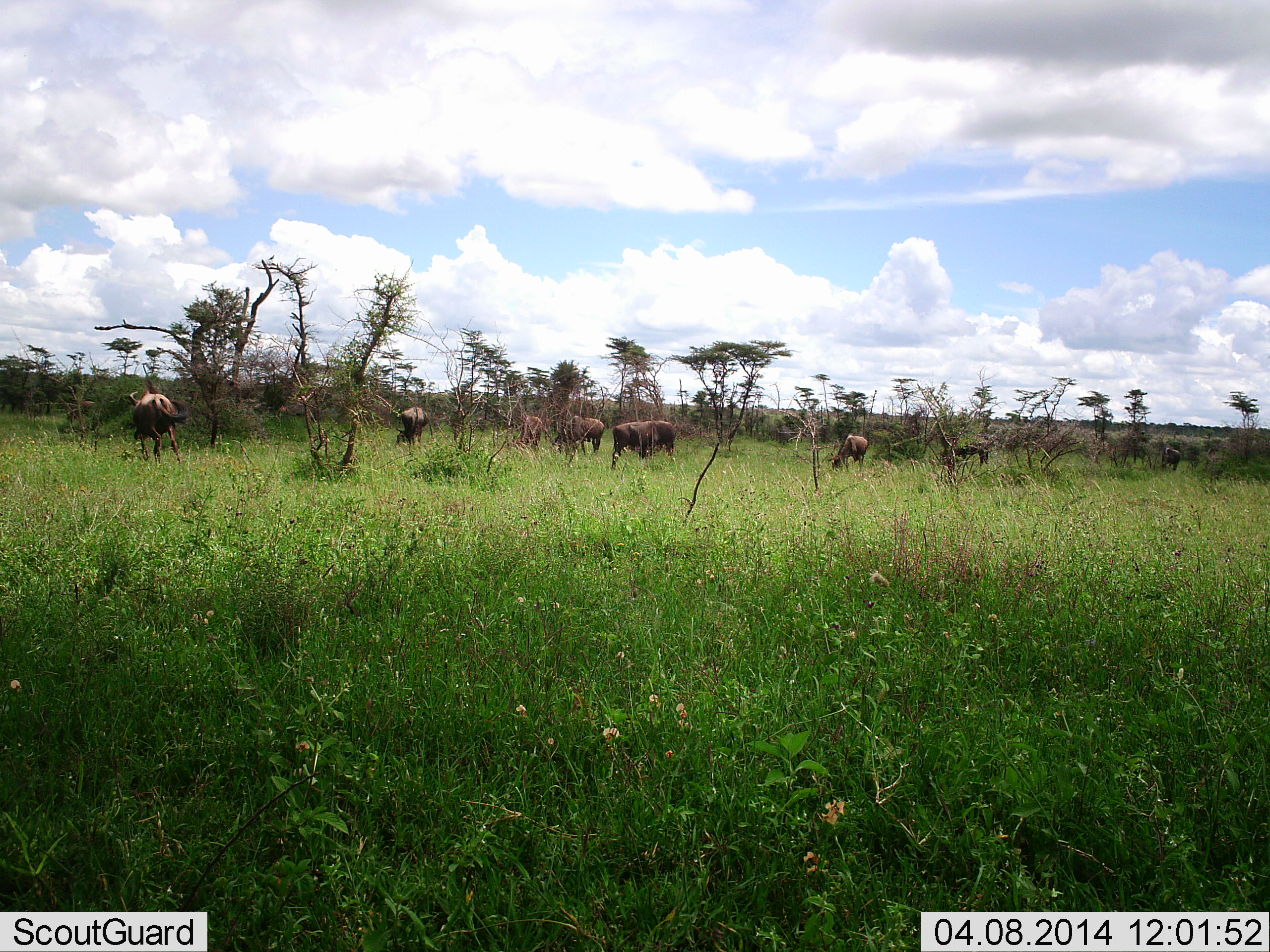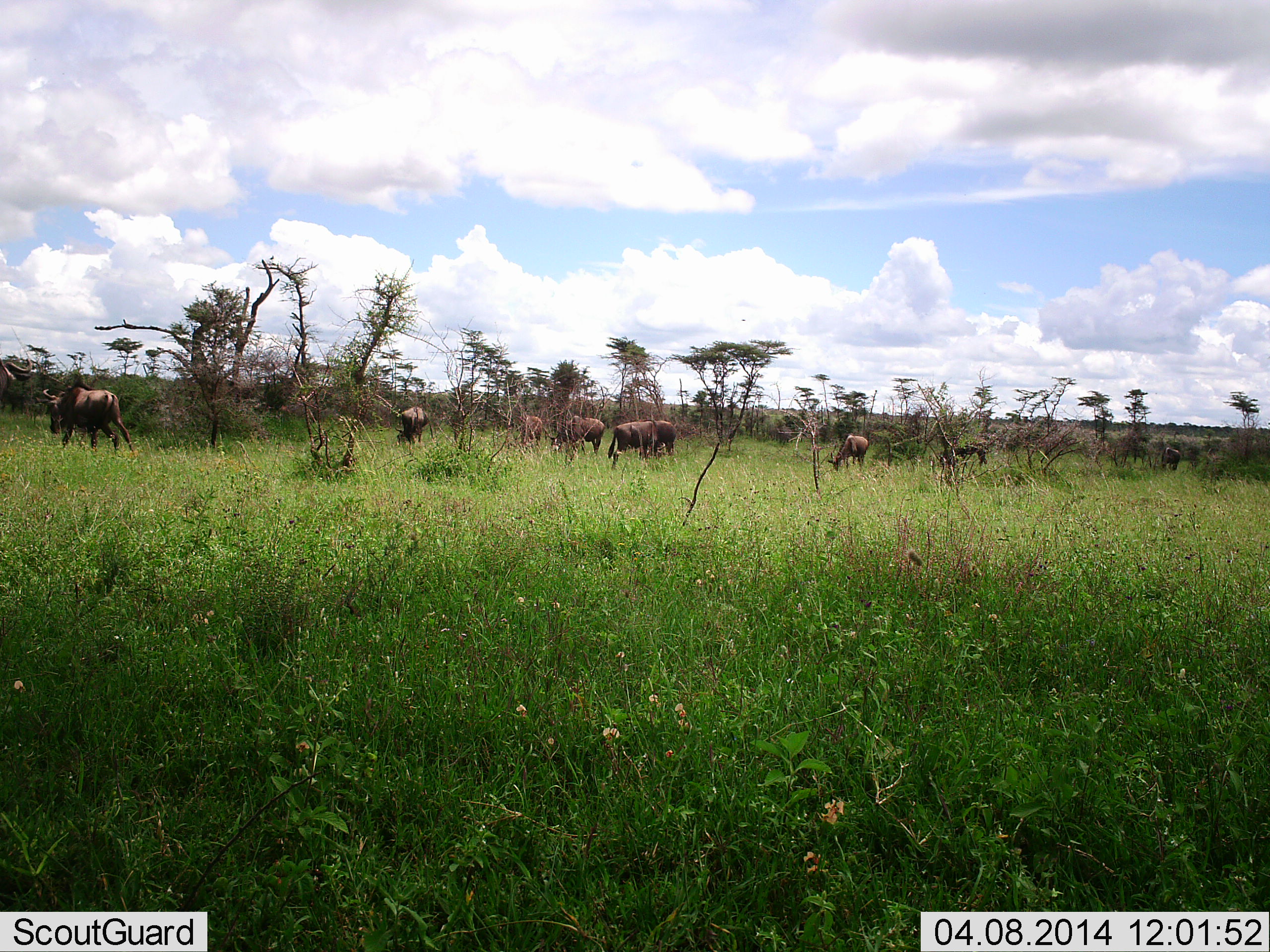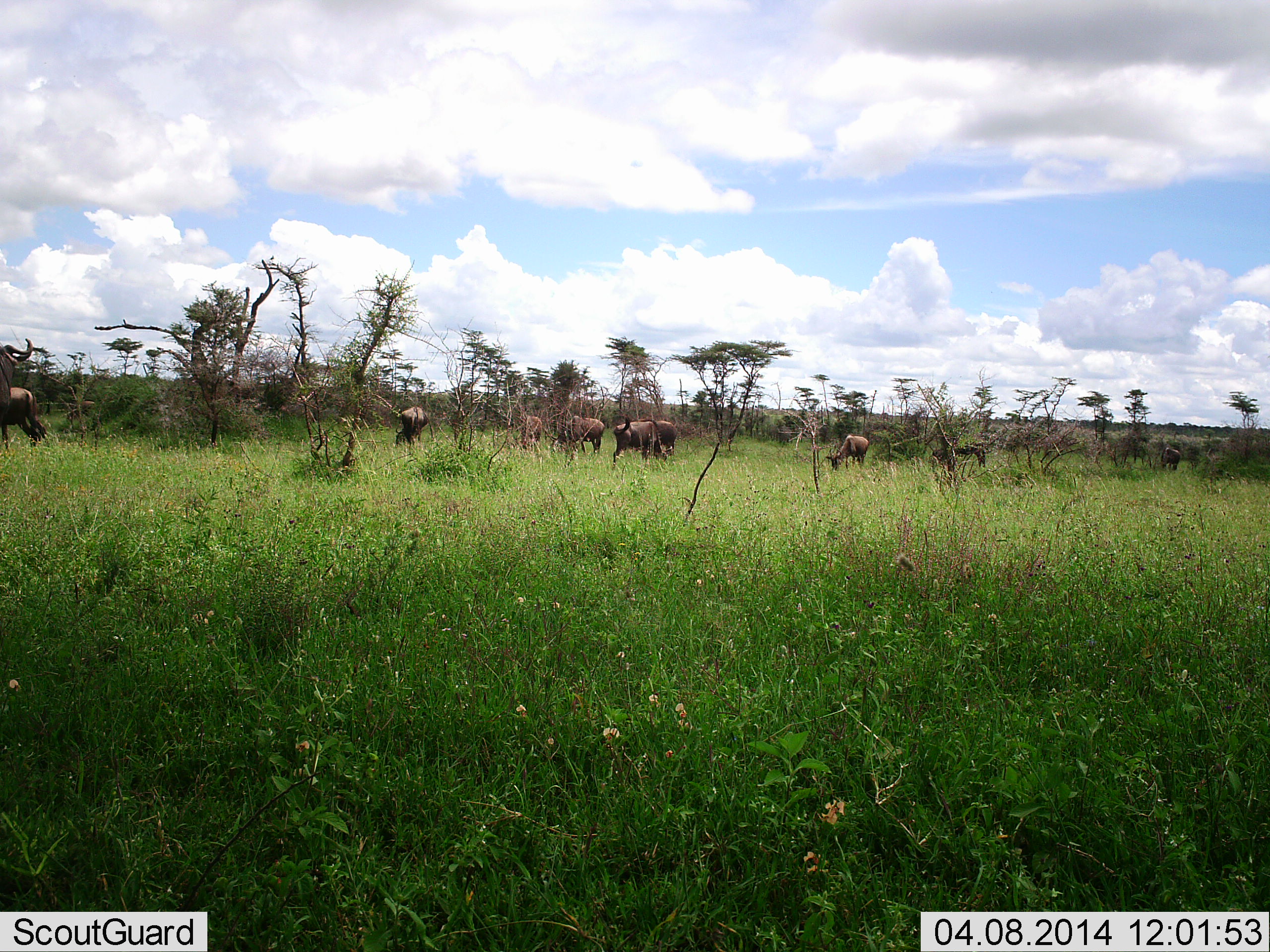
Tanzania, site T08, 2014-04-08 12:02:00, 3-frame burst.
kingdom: Animalia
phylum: Chordata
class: Mammalia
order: Artiodactyla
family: Bovidae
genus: Connochaetes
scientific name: Connochaetes taurinus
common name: blue wildebeest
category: wildebeest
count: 8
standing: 30%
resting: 0%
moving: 50%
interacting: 20%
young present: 10%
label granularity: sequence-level